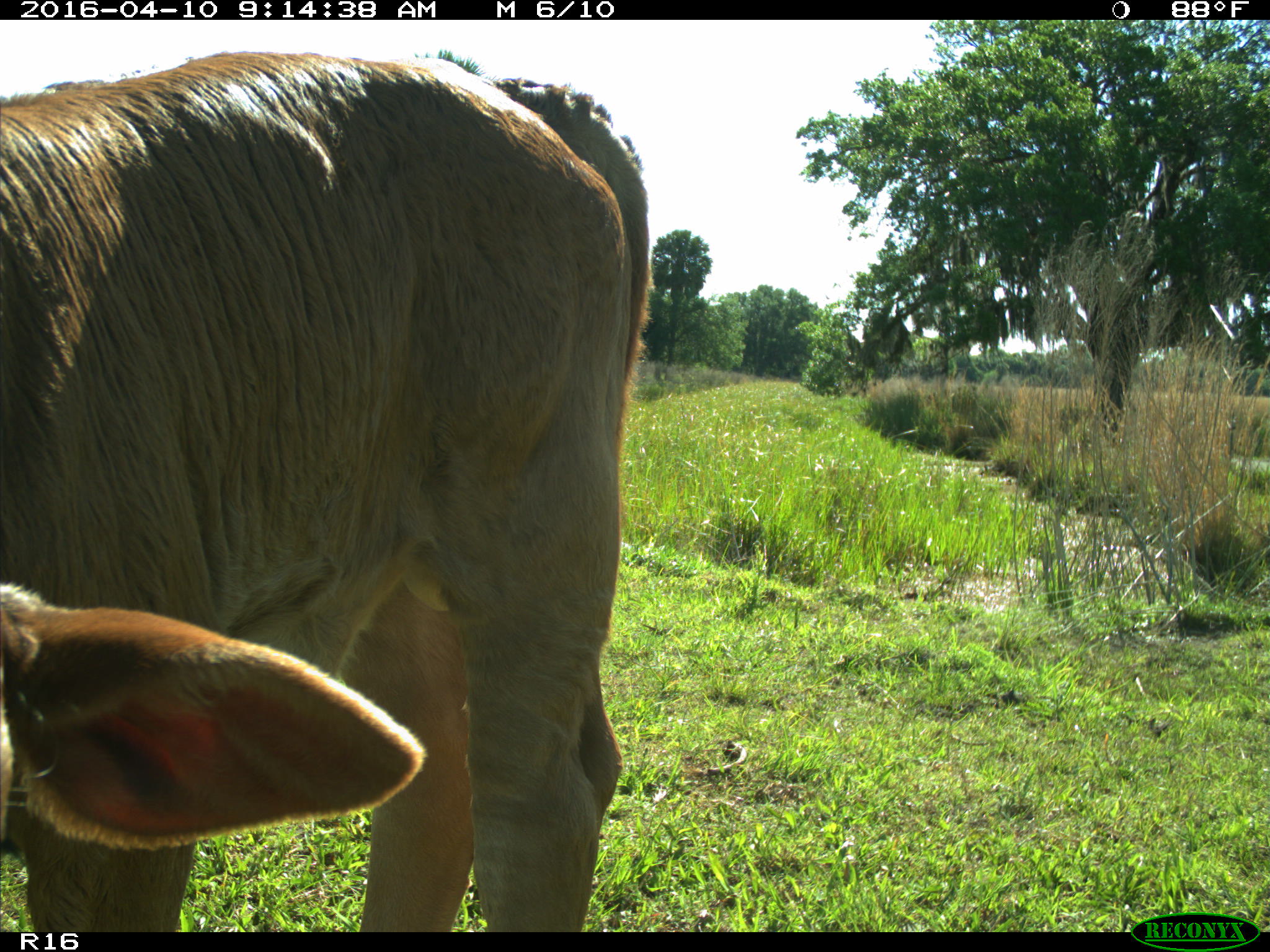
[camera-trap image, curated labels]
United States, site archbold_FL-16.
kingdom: Animalia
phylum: Chordata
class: Mammalia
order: Artiodactyla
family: Bovidae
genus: Bos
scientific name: Bos taurus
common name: domestic cow